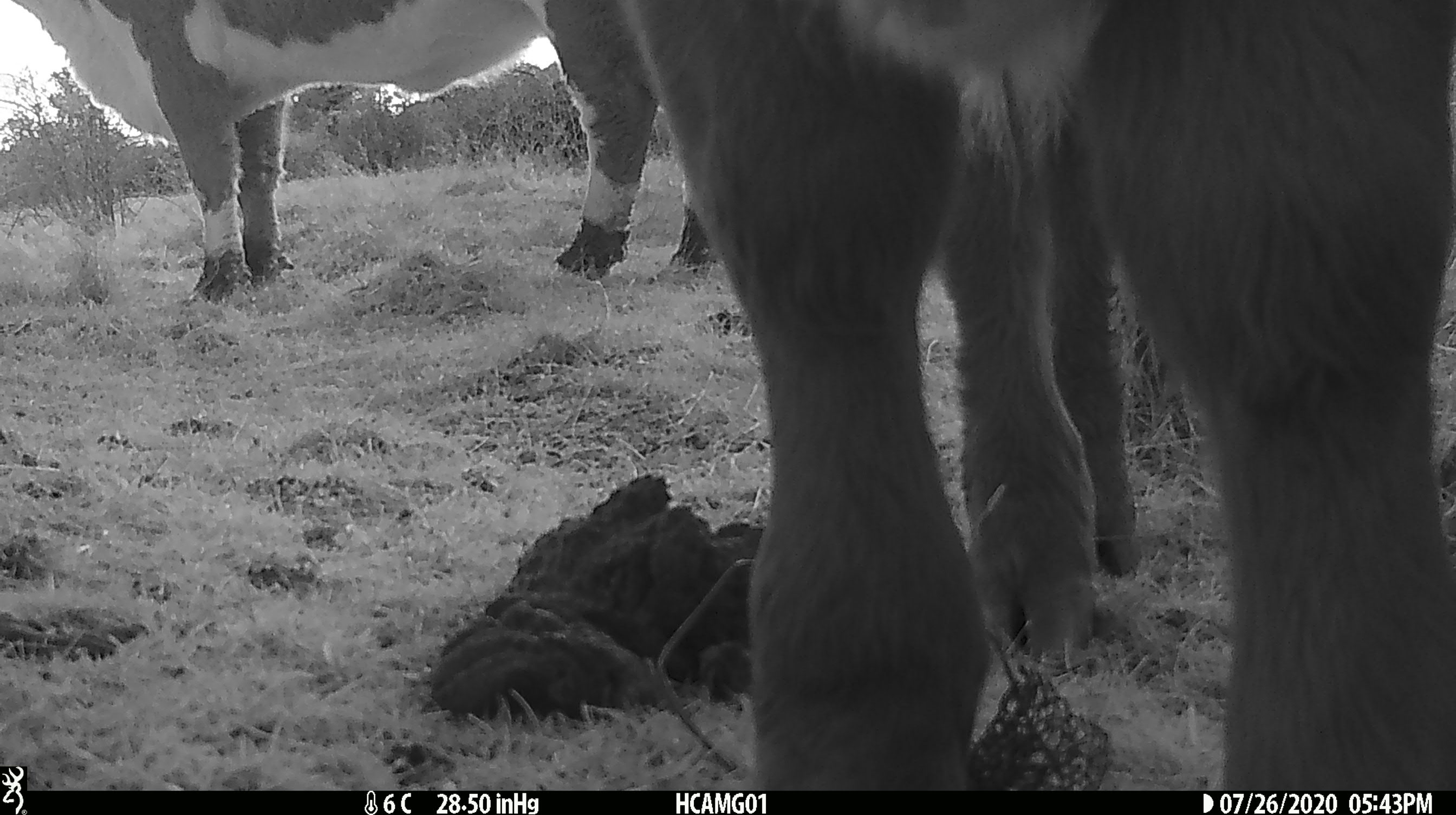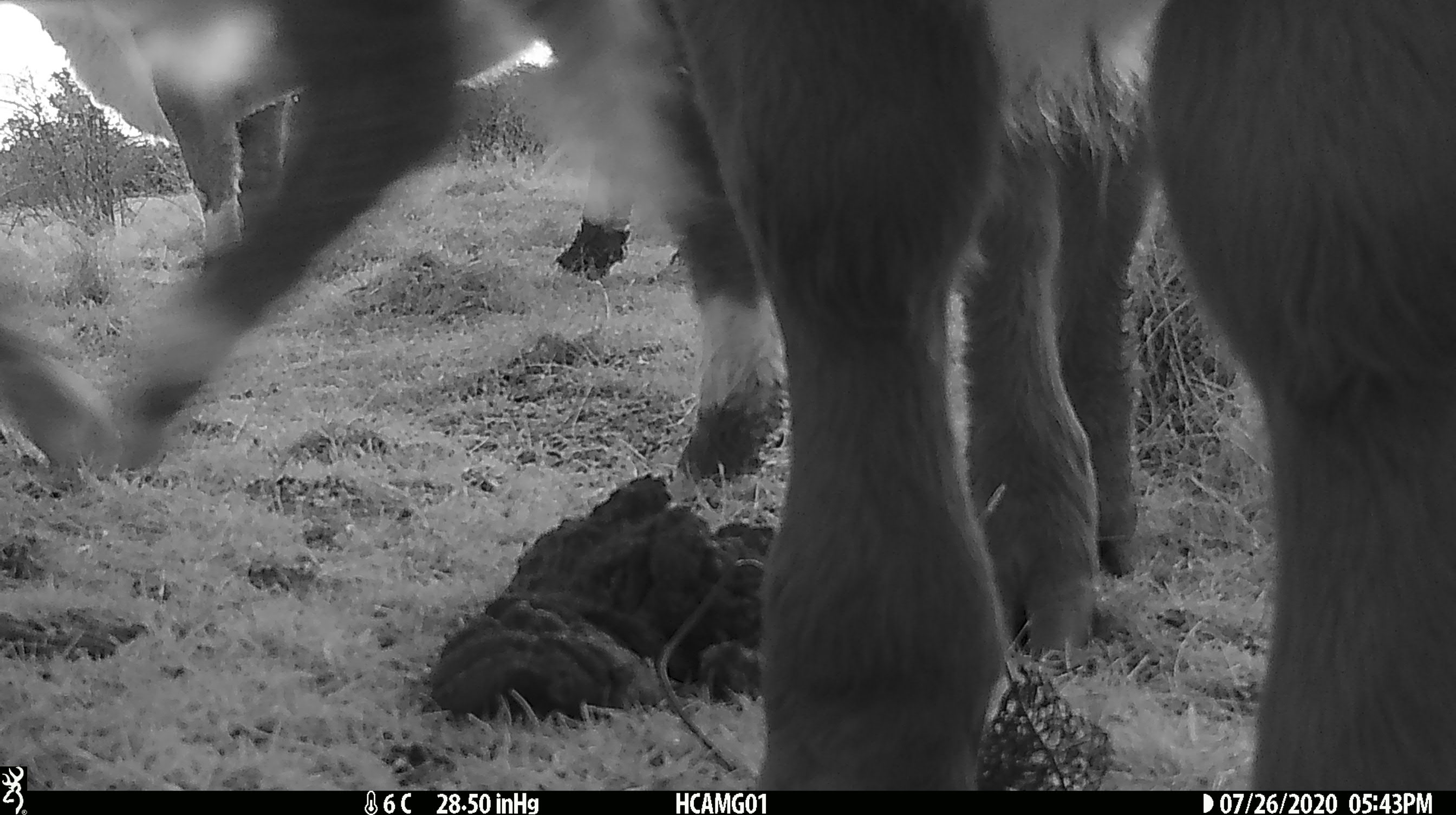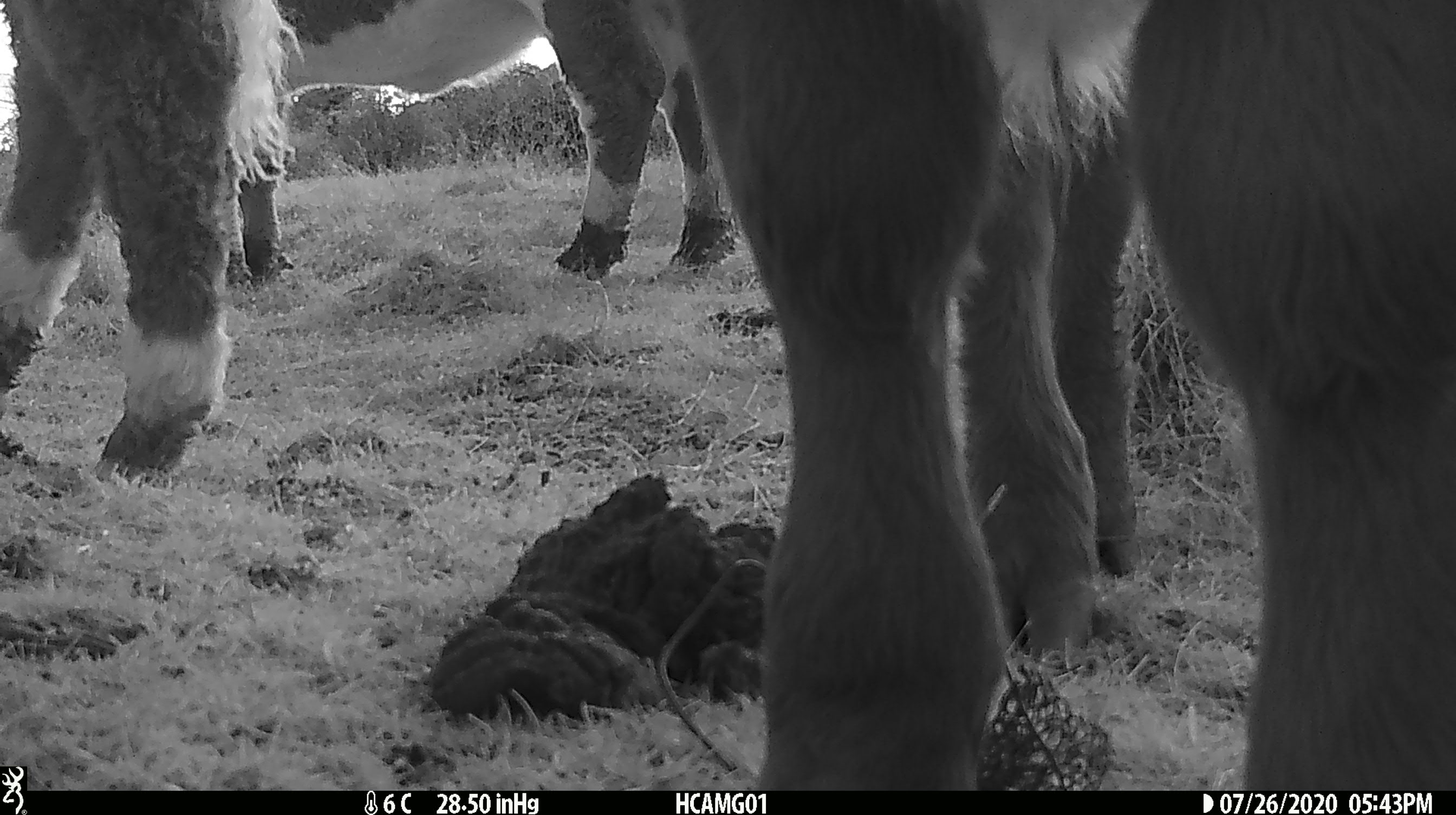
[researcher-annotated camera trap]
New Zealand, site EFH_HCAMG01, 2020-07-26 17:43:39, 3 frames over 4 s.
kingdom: Animalia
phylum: Chordata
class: Mammalia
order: Artiodactyla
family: Bovidae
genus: Bos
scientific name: Bos taurus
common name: domestic cow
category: cow